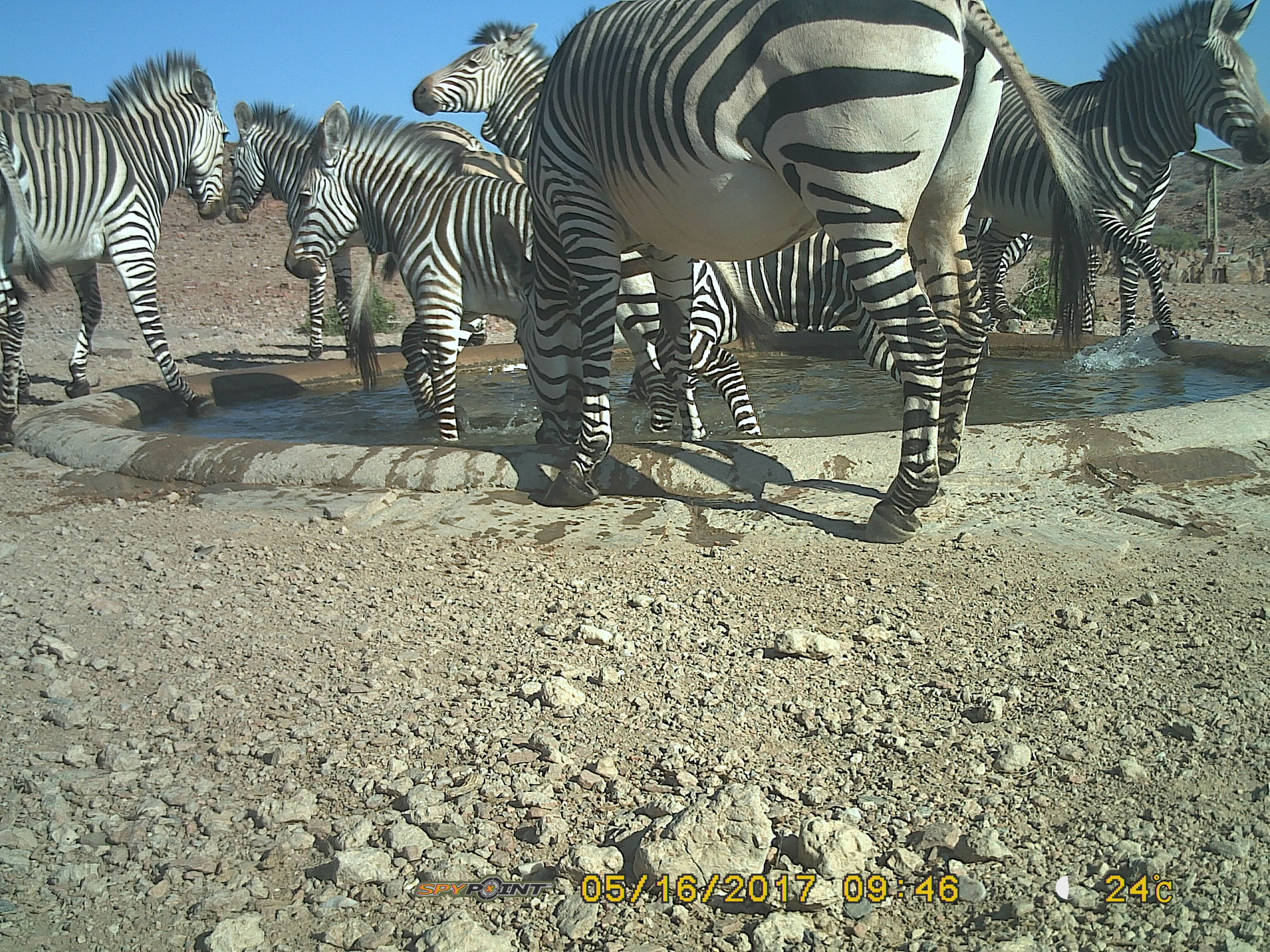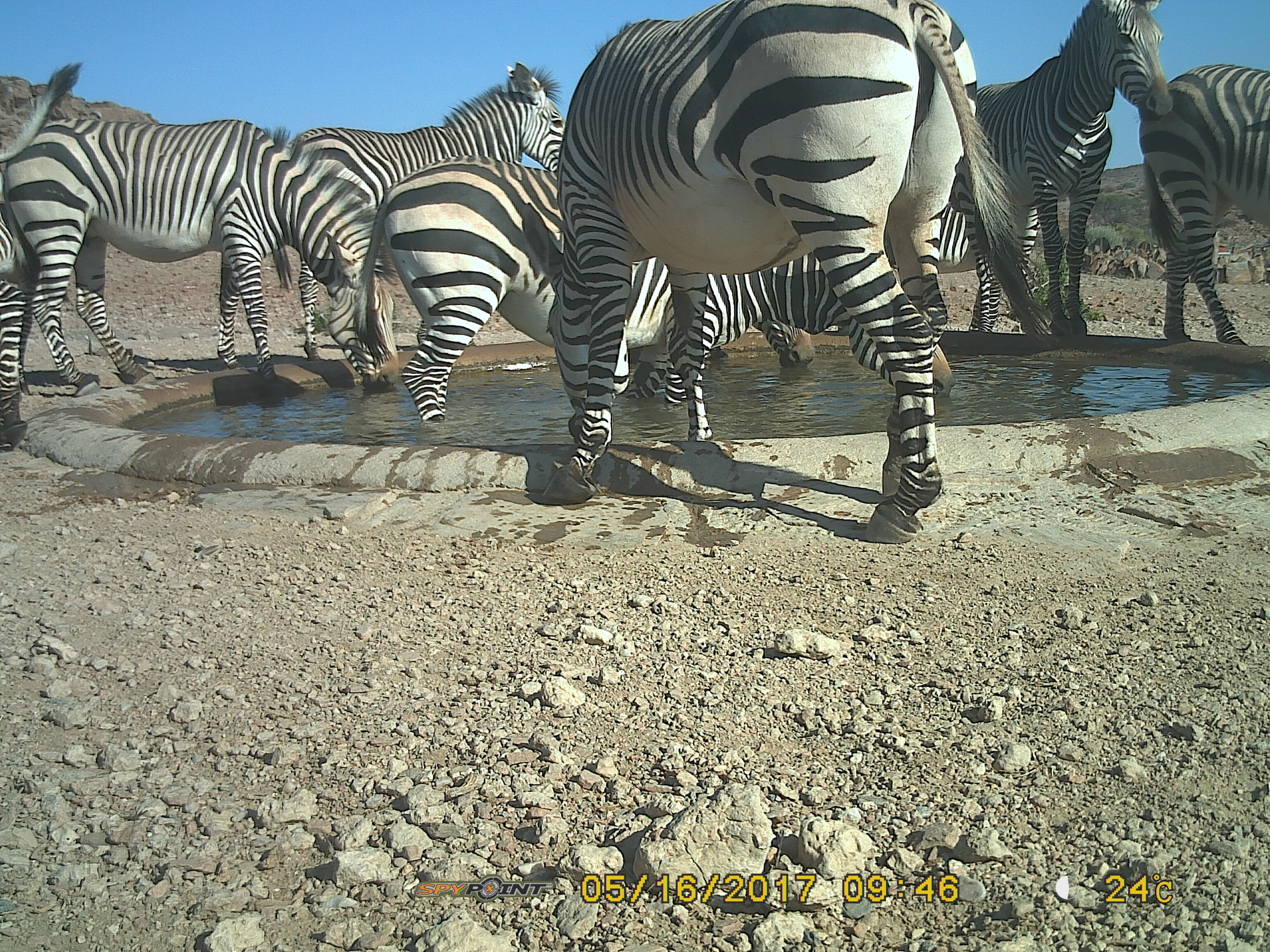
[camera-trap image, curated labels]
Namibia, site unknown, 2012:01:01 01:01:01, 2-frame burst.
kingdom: Animalia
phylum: Chordata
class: Mammalia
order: Perissodactyla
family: Equidae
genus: Equus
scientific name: Equus zebra hartmannae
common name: hartmann's mountain zebra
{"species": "Equus zebra hartmannae (hartmann's mountain zebra)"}